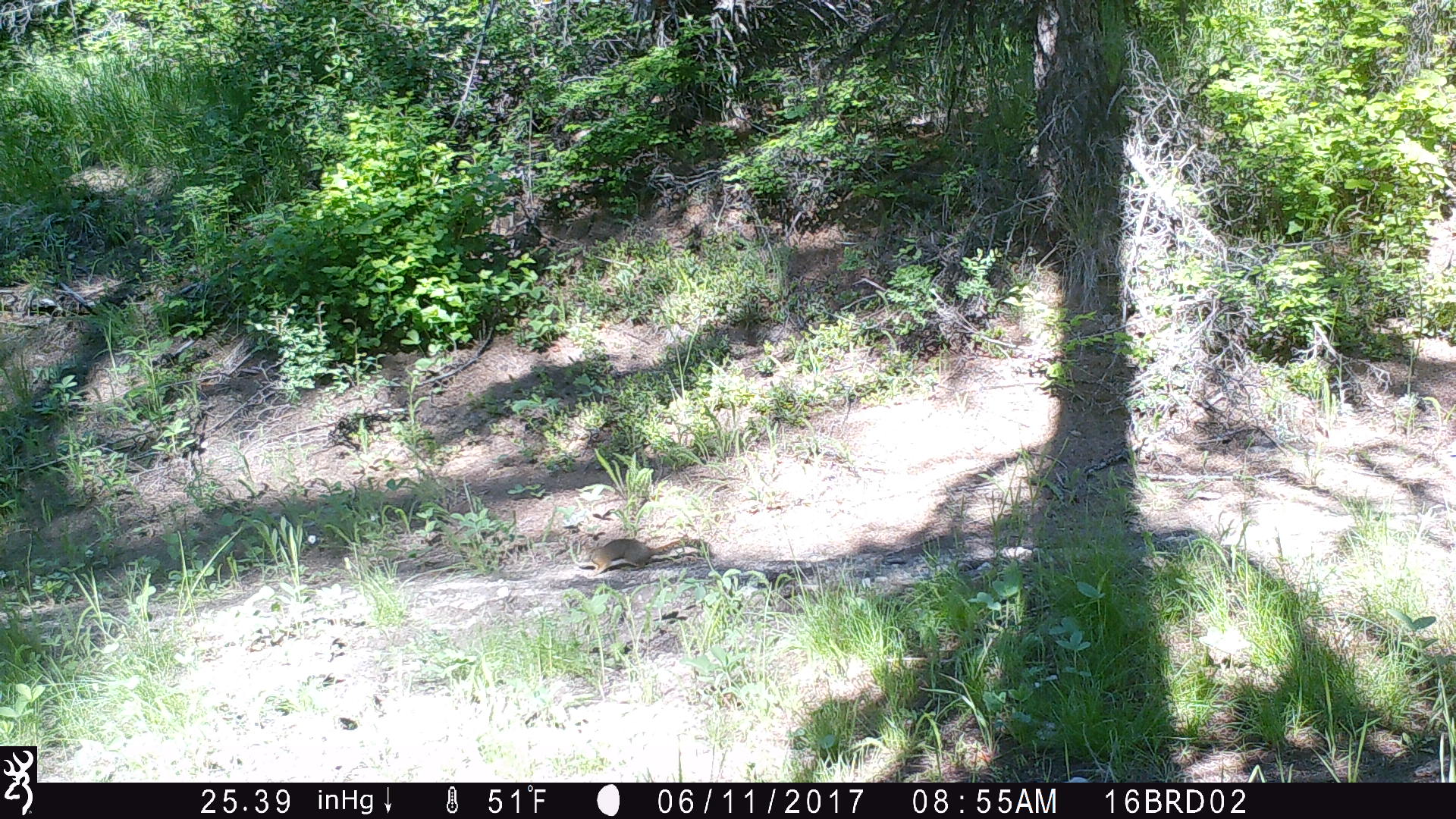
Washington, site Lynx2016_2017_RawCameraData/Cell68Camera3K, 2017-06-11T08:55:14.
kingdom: Animalia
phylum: Chordata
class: Mammalia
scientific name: Mammalia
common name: small mammal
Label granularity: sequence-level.